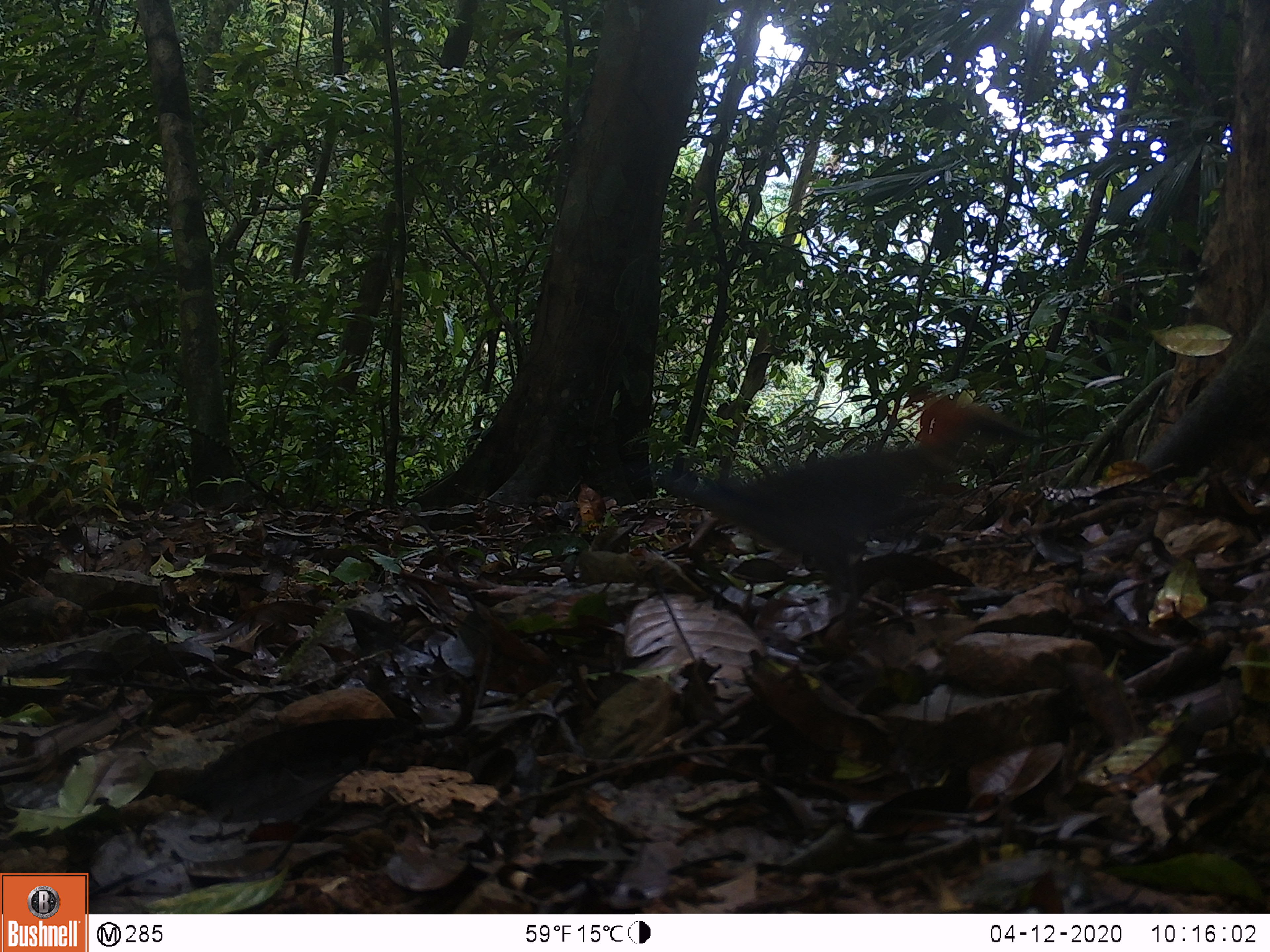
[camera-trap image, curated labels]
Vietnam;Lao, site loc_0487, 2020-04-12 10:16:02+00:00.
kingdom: Animalia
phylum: Chordata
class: Aves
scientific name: Aves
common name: bird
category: unidentified bird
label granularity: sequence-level